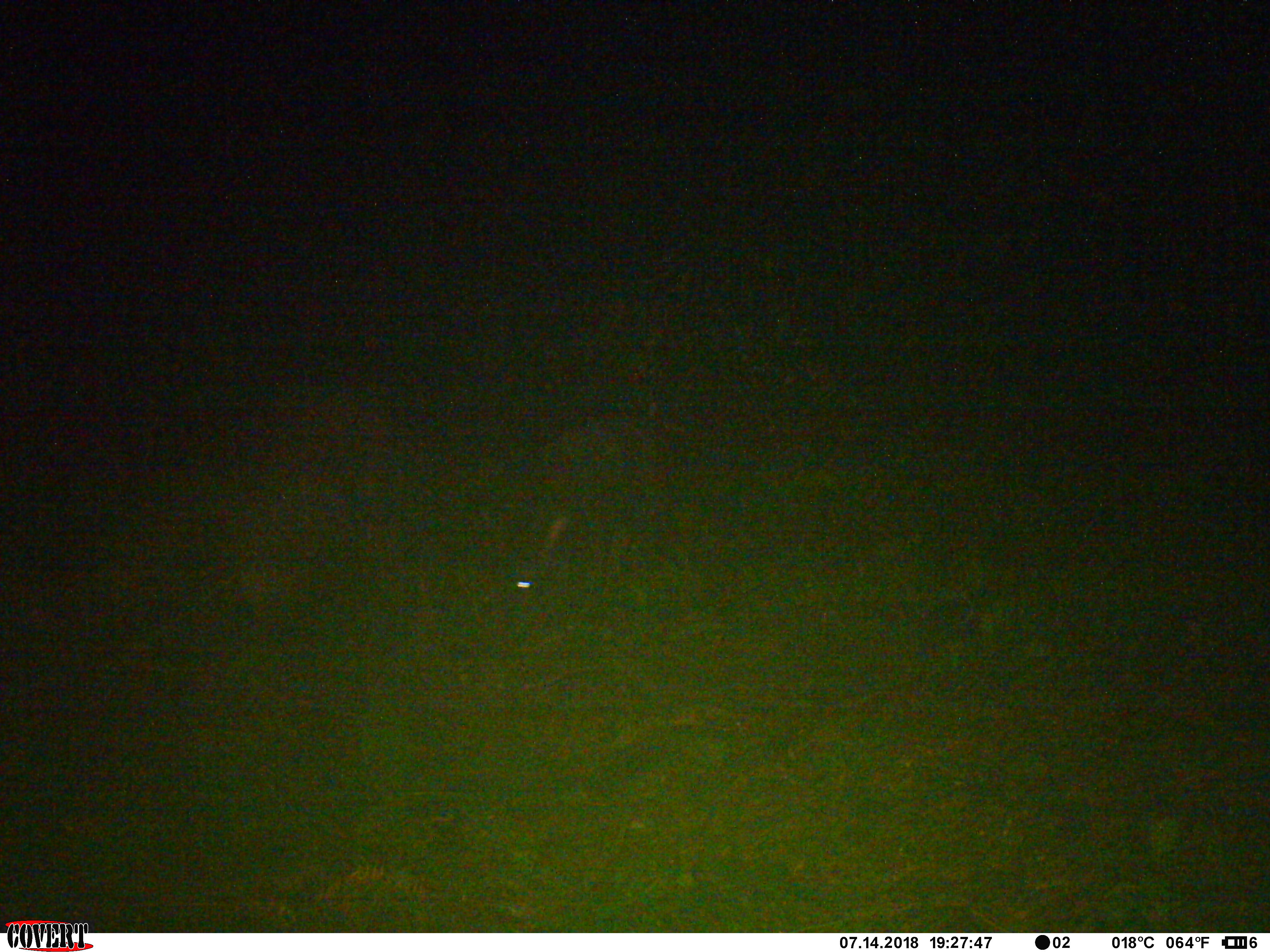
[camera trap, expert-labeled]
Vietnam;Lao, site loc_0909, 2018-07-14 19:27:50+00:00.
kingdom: Animalia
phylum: Chordata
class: Mammalia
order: Artiodactyla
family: Bovidae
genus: Capricornis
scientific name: Capricornis sumatraensis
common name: chinese serow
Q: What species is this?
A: Chinese serow (Capricornis sumatraensis).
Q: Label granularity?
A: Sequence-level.